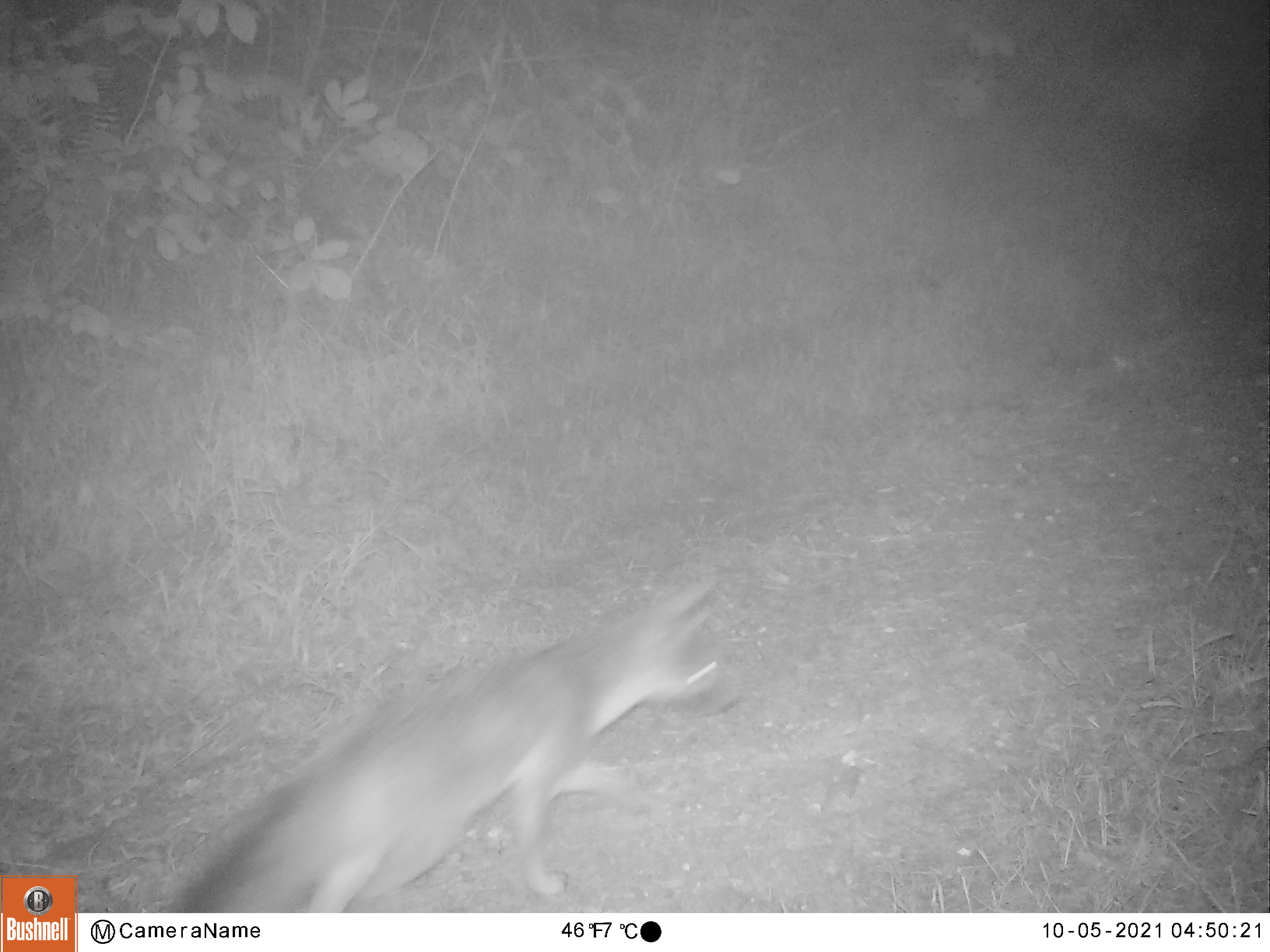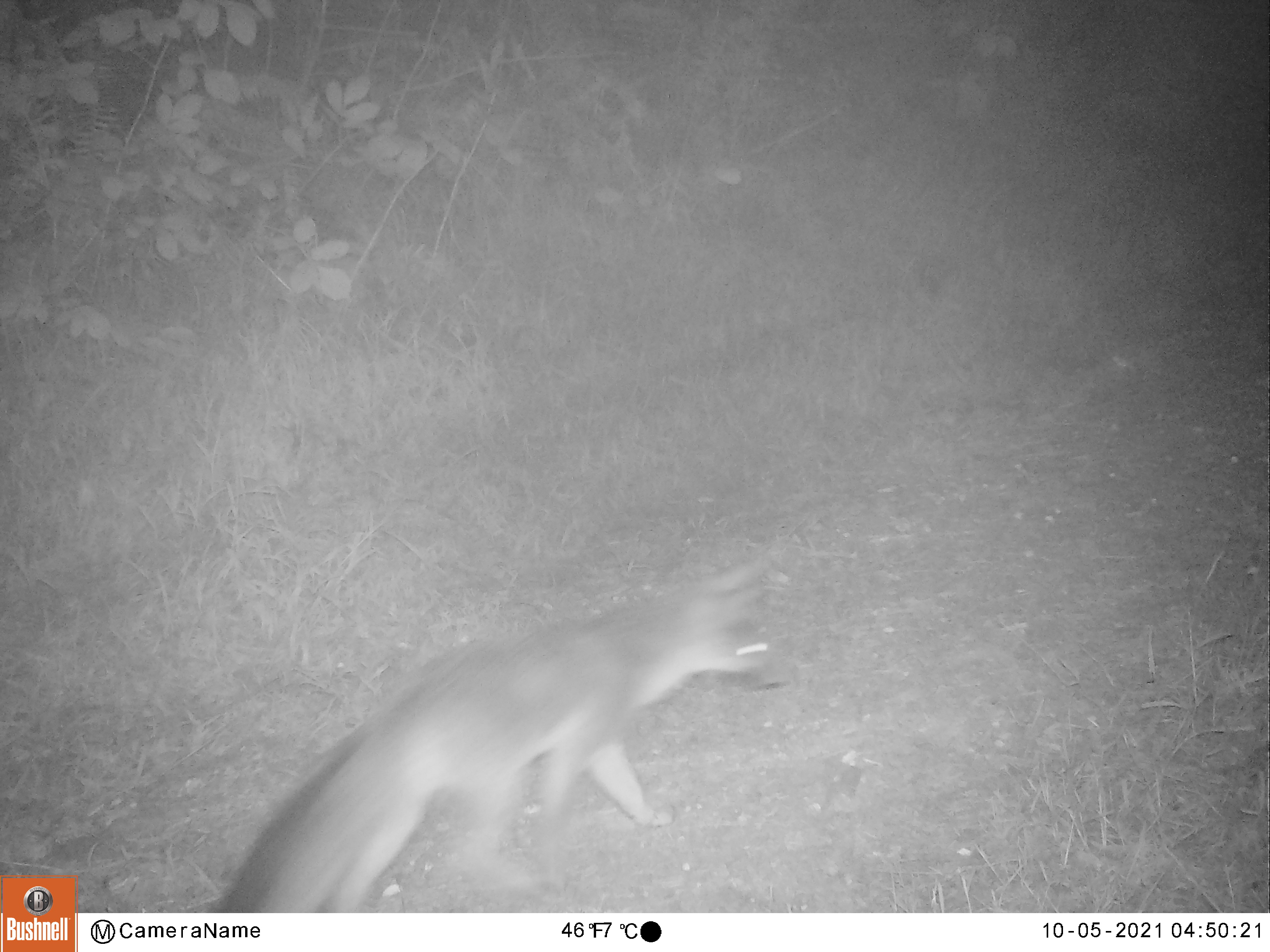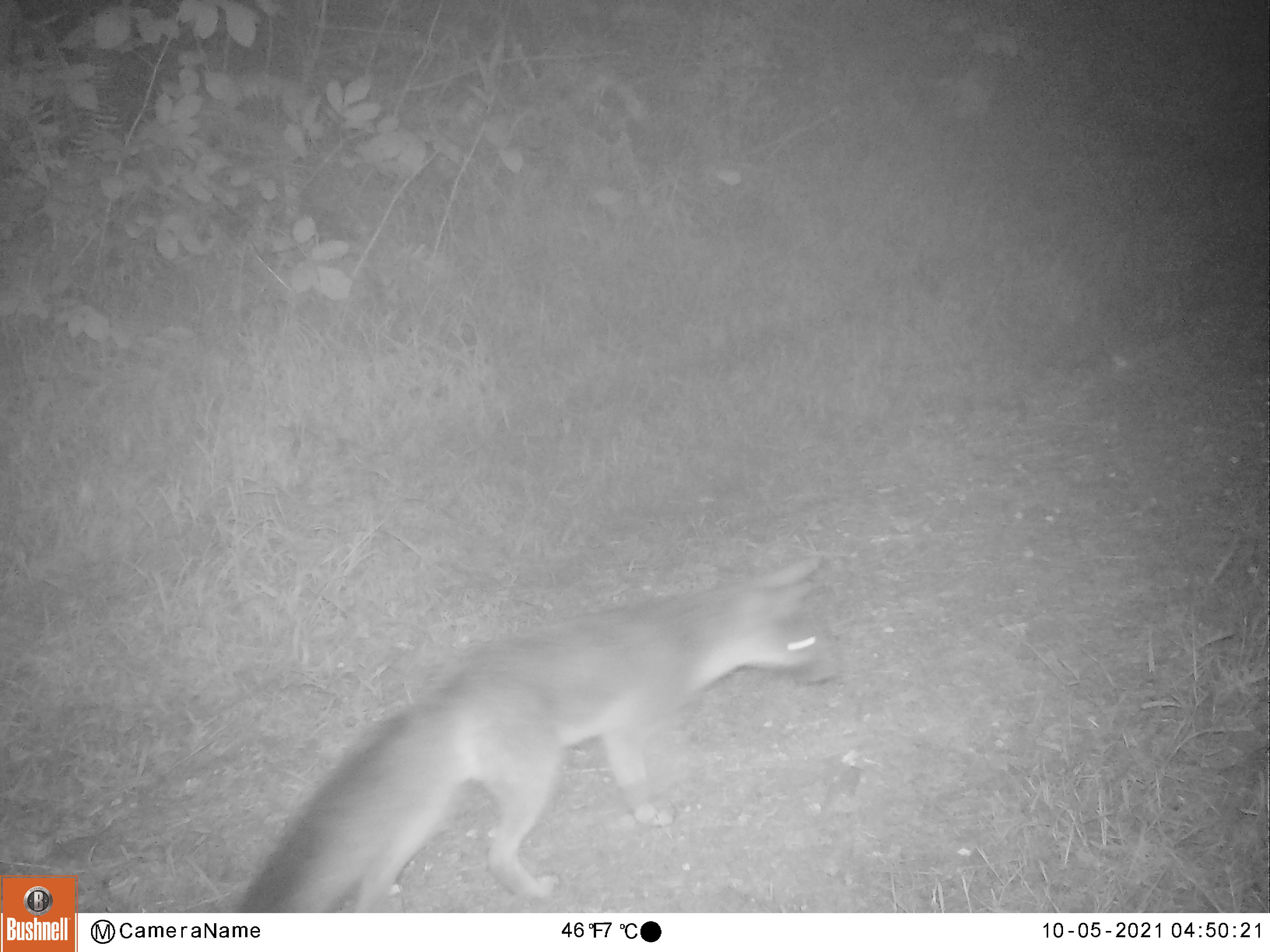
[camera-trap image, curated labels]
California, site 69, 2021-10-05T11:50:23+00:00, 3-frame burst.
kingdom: Animalia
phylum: Chordata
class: Mammalia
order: Carnivora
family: Canidae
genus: Urocyon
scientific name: Urocyon cinereoargenteus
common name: gray fox